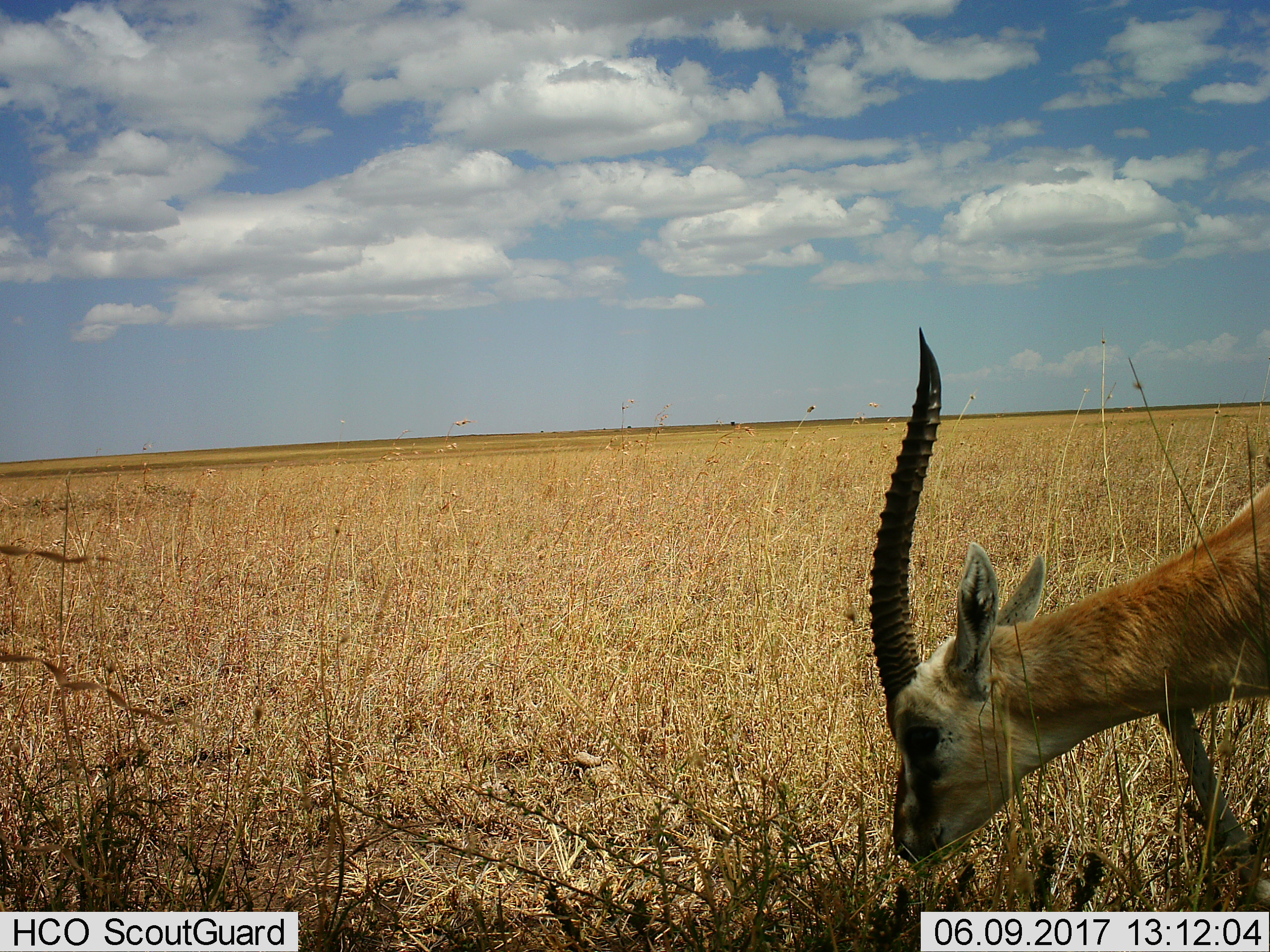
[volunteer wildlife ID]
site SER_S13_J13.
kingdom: Animalia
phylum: Chordata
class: Mammalia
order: Artiodactyla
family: Bovidae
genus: Eudorcas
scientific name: Eudorcas thomsonii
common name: thomson's gazelle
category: gazellethomsons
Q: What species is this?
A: Gazellethomsons (thomson's gazelle) (Eudorcas thomsonii).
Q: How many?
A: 1.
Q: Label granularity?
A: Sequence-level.